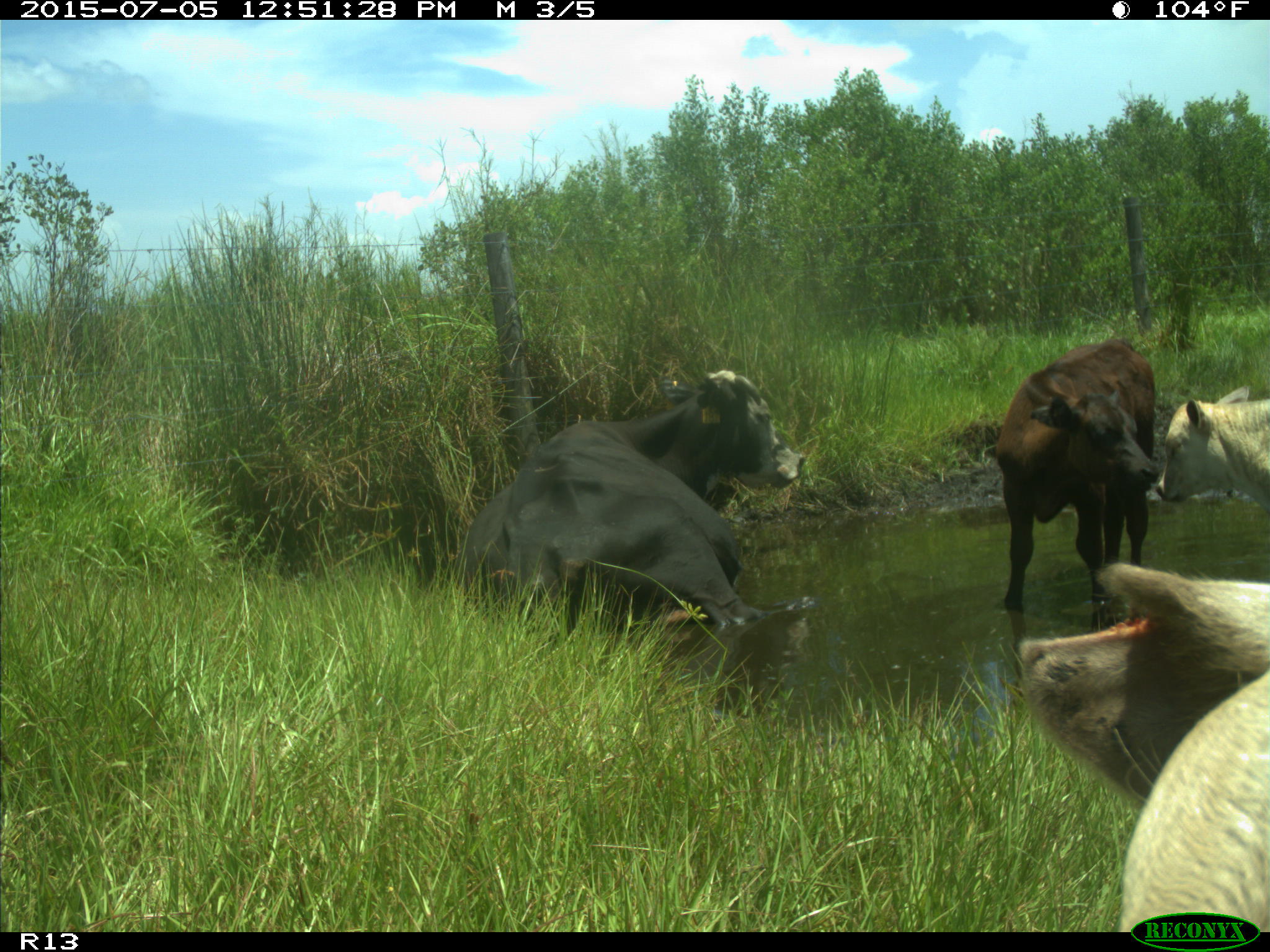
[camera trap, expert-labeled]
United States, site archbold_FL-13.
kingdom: Animalia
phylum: Chordata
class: Mammalia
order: Artiodactyla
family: Bovidae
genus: Bos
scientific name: Bos taurus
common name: domestic cow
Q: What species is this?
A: Bos taurus (domestic cow).